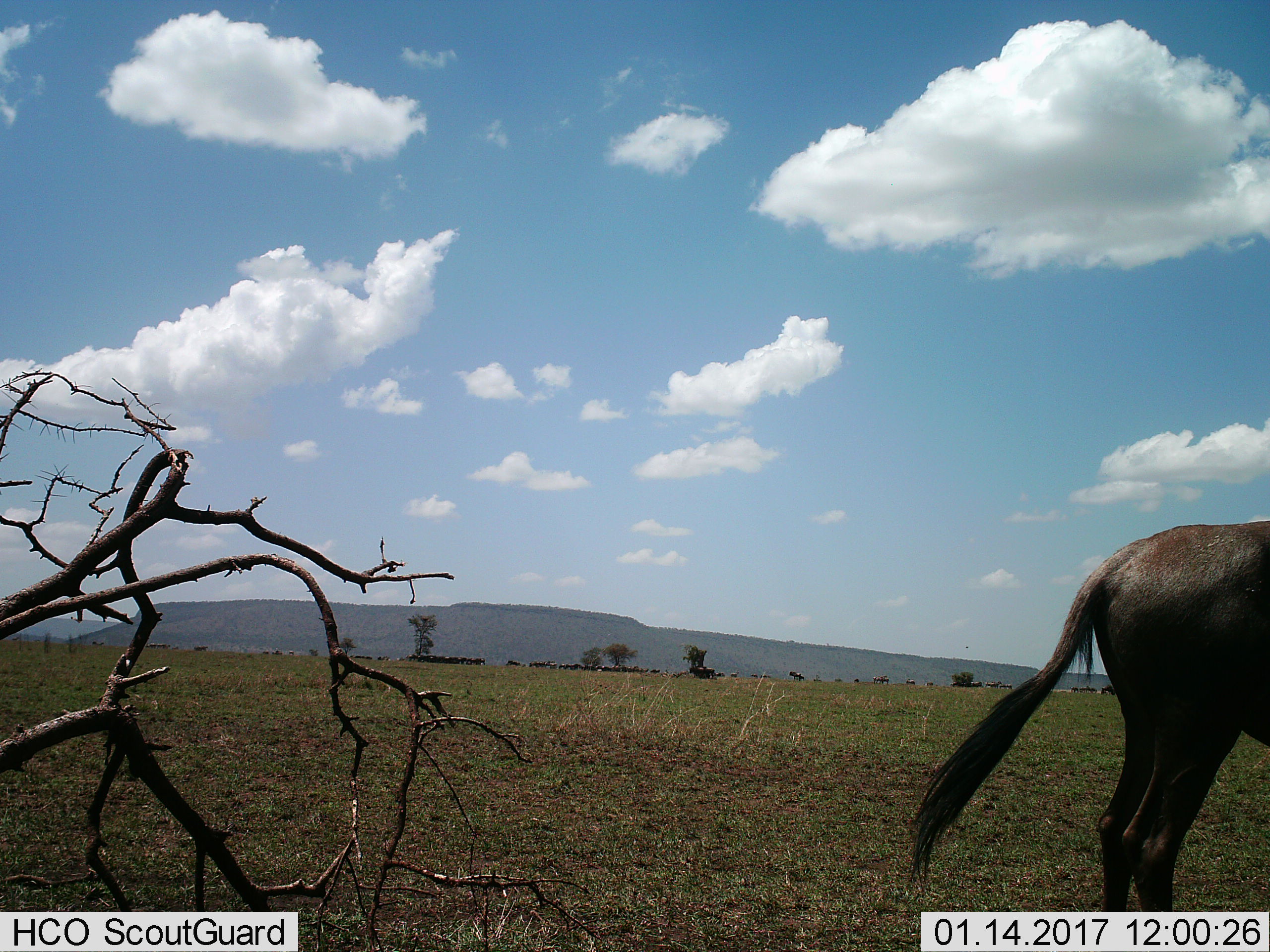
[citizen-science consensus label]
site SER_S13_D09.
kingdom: Animalia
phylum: Chordata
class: Mammalia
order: Artiodactyla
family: Bovidae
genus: Connochaetes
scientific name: Connochaetes taurinus taurinus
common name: blue wildebeest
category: wildebeestblue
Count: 11-50.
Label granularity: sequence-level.